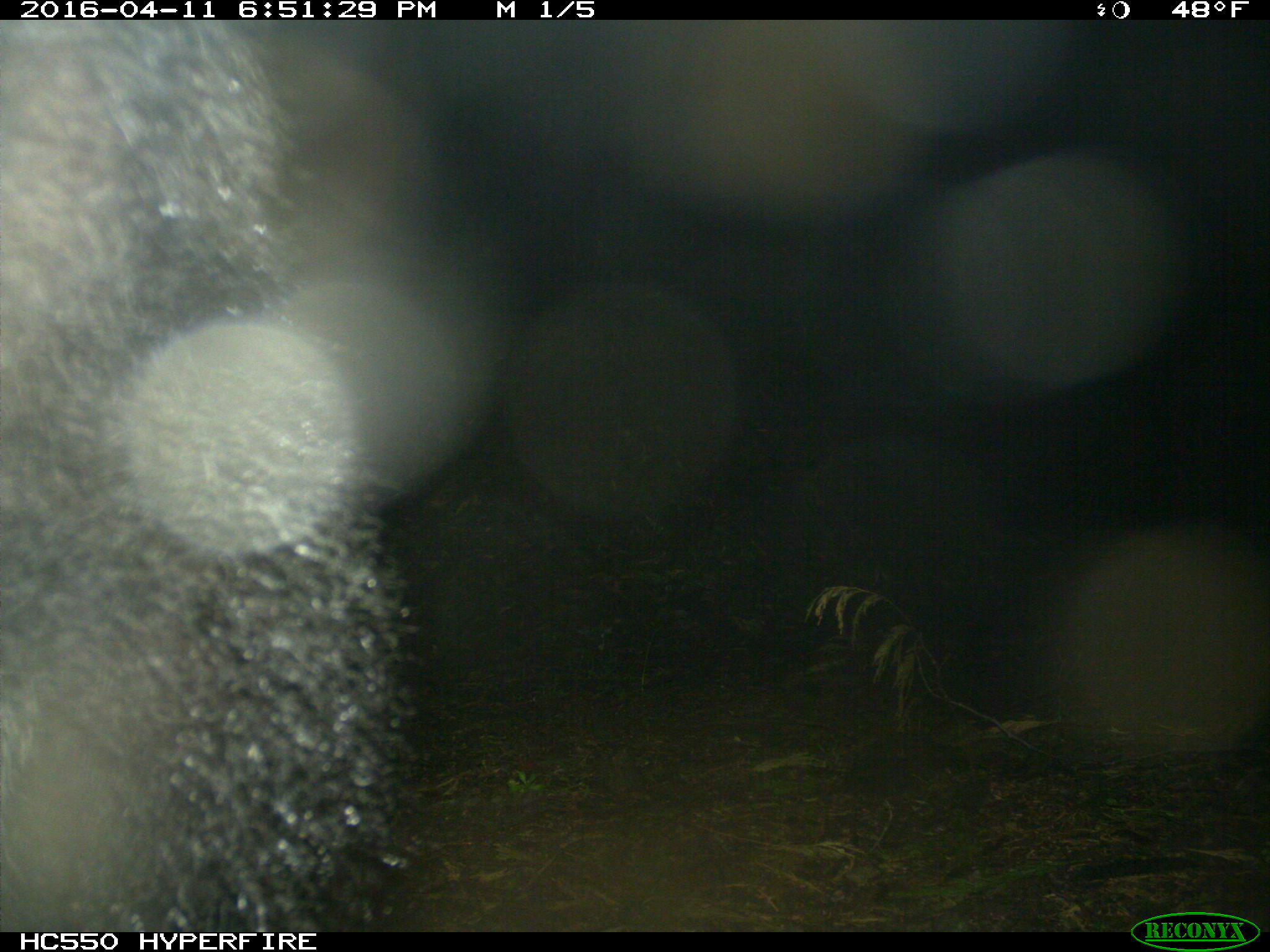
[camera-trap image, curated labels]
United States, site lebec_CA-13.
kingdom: Animalia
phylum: Chordata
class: Mammalia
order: Carnivora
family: Ursidae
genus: Ursus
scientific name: Ursus americanus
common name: american black bear